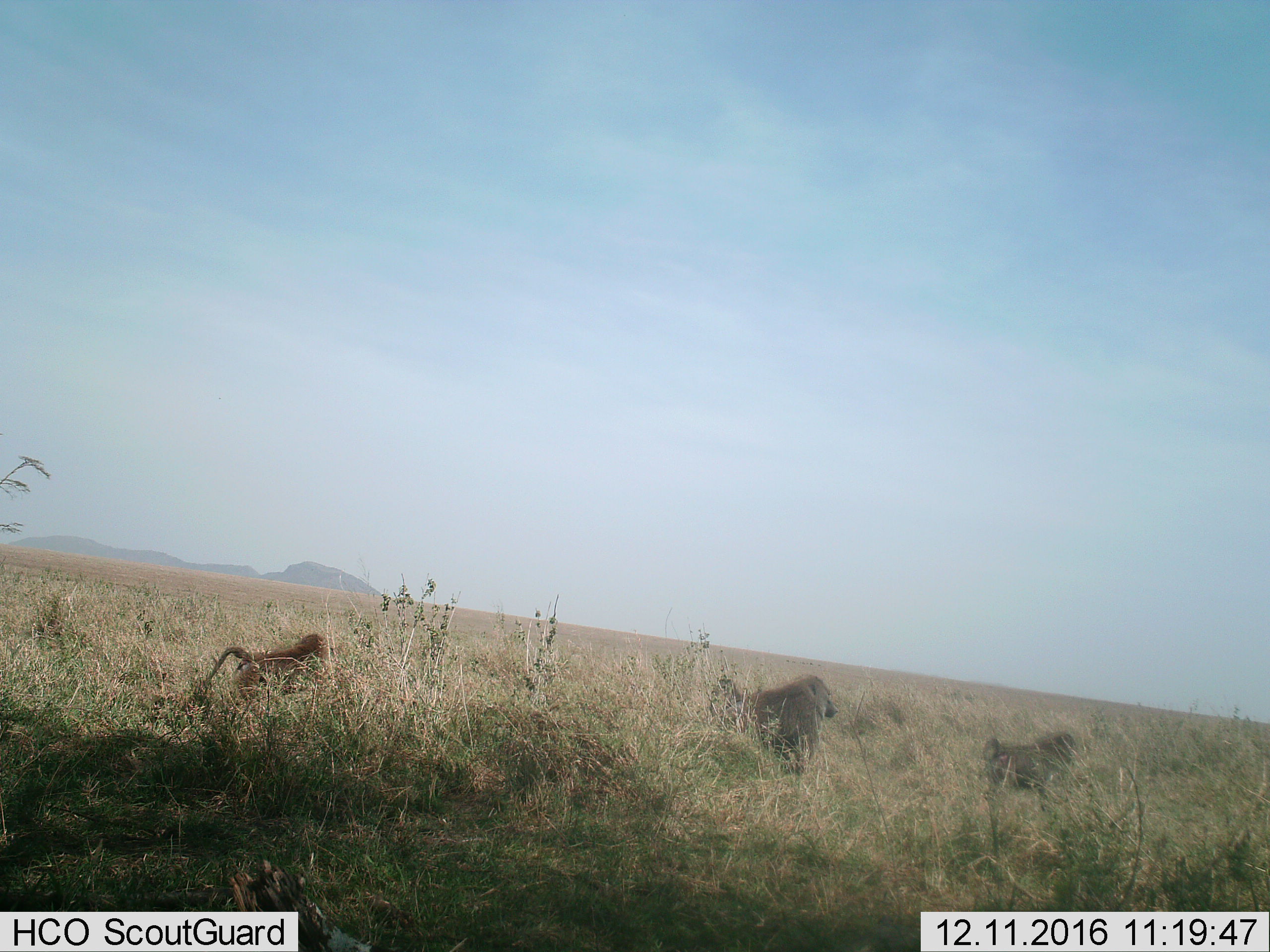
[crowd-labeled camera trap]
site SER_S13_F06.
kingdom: Animalia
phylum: Chordata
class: Mammalia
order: Primates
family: Cercopithecidae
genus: Papio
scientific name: Papio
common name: baboon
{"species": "baboon (Papio)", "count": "3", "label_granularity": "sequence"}